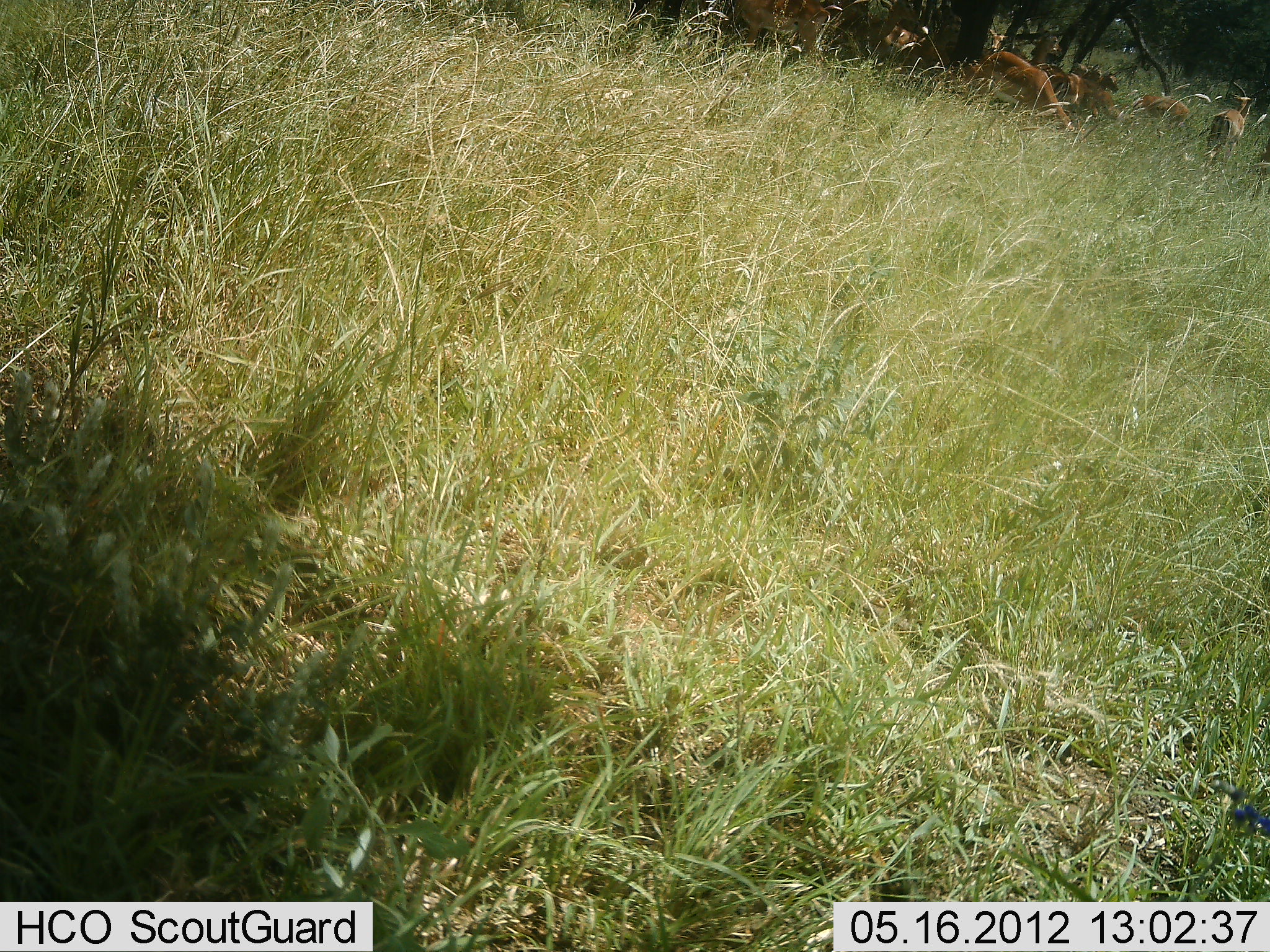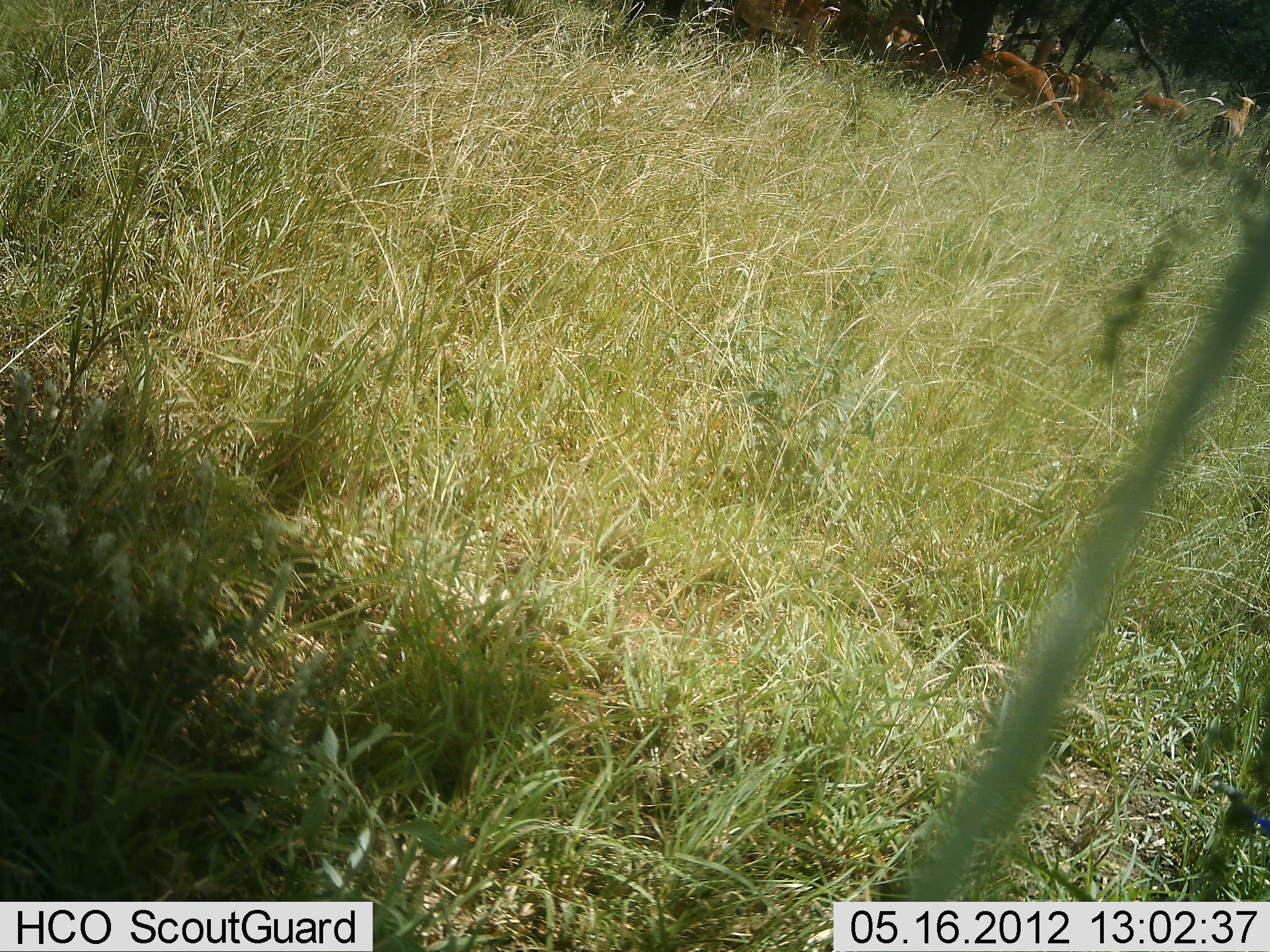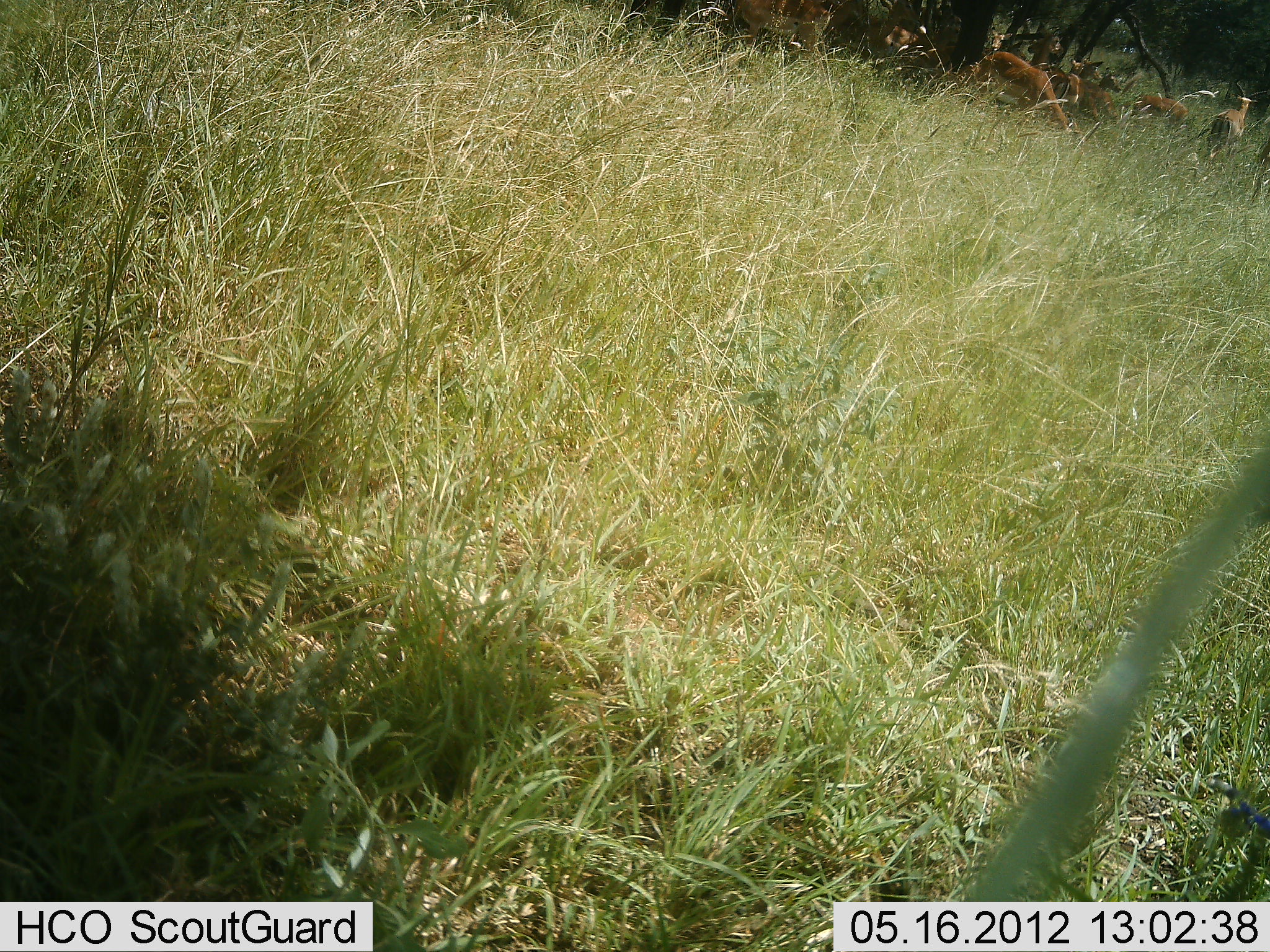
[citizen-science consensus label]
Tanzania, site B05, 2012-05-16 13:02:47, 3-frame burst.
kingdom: Animalia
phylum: Chordata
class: Mammalia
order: Artiodactyla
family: Bovidae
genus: Aepyceros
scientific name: Aepyceros melampus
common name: impala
Impala (Aepyceros melampus), count 8. Behavior (volunteer vote fractions): standing 89%, resting 11%, moving 0%, interacting 0%. Young present (vote fraction): 0%. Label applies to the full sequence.